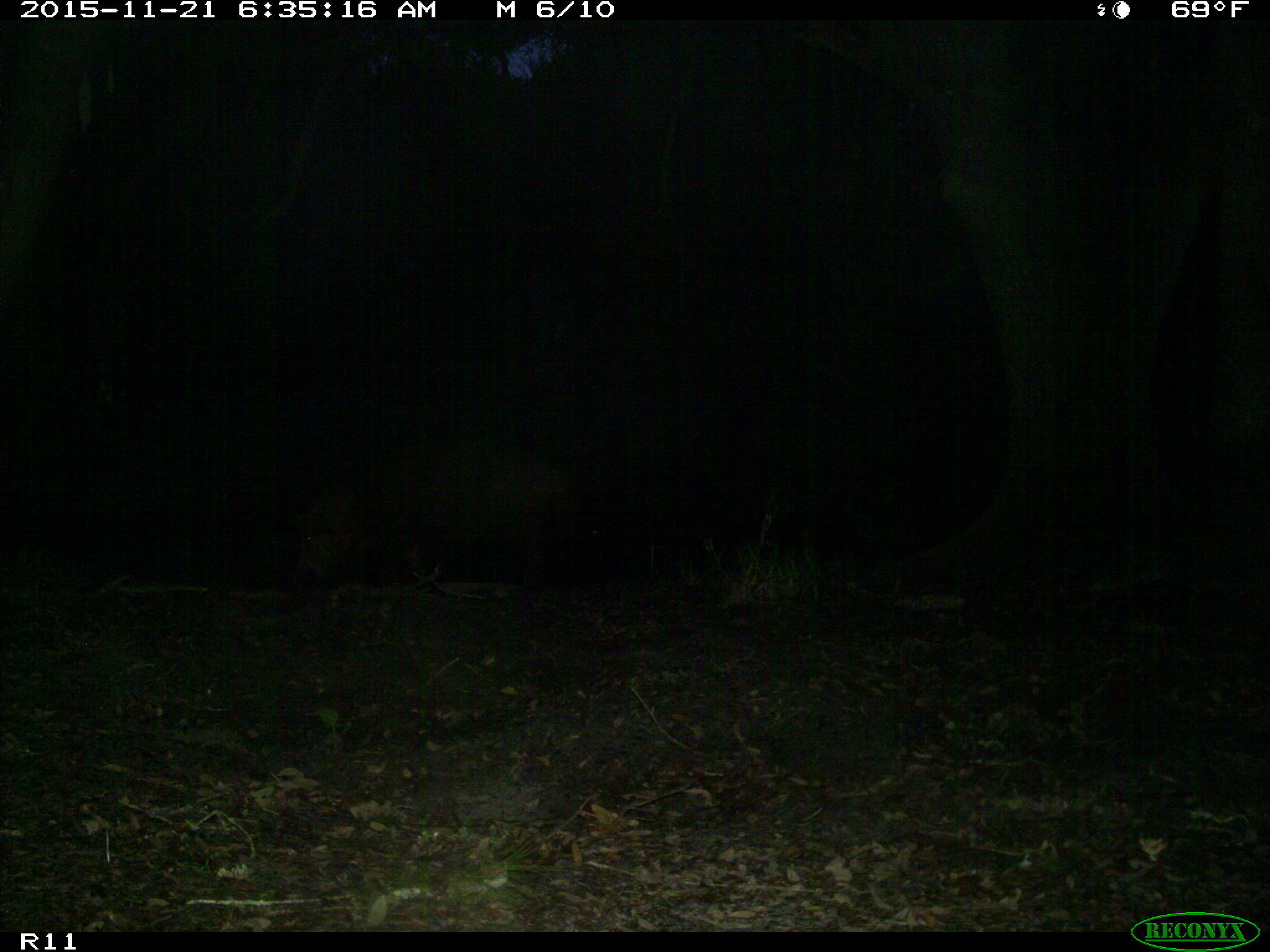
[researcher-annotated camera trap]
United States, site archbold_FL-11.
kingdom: Animalia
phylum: Chordata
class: Mammalia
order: Artiodactyla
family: Suidae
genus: Sus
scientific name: Sus scrofa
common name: wild boar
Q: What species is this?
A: Sus scrofa (wild boar).